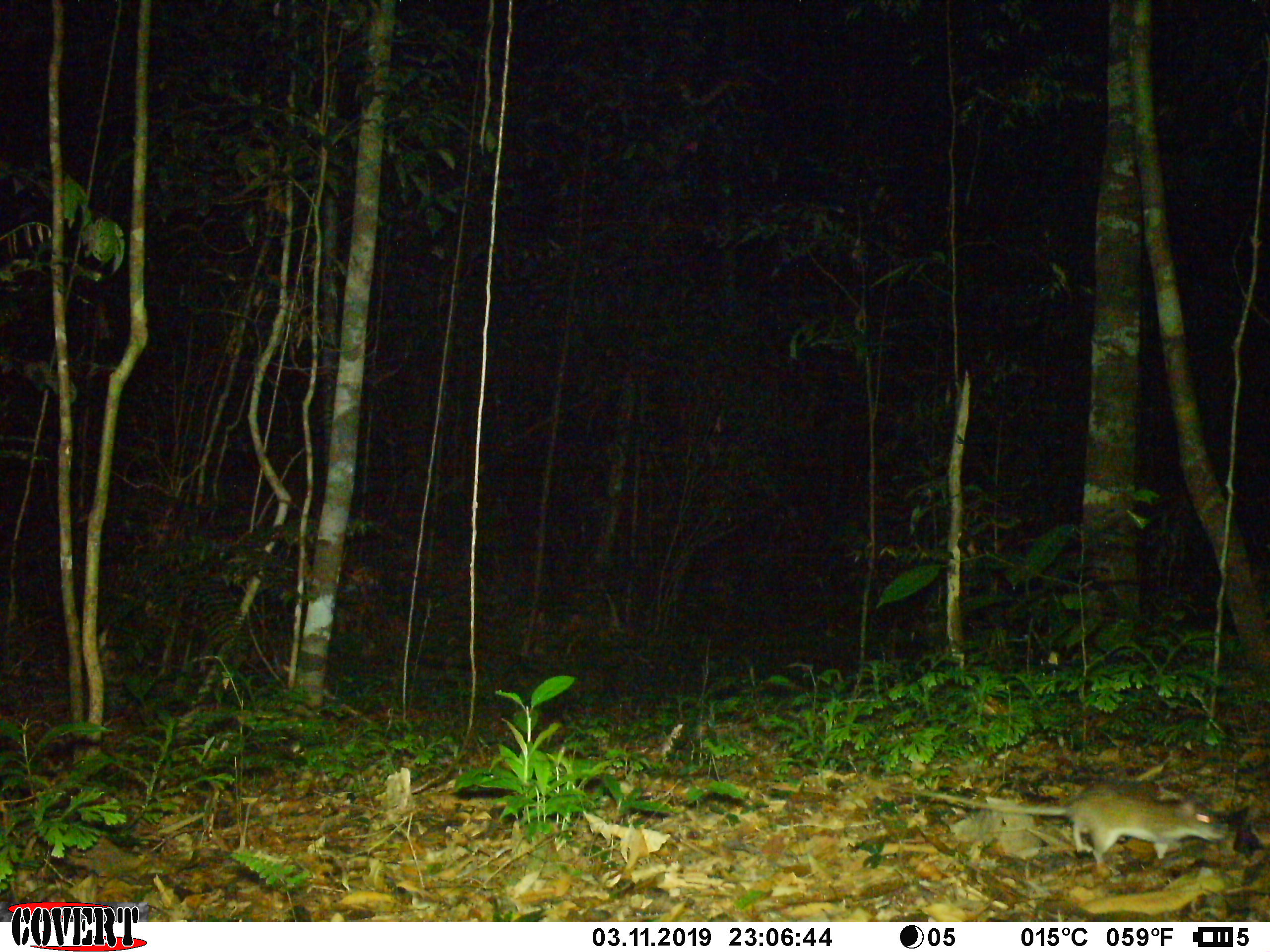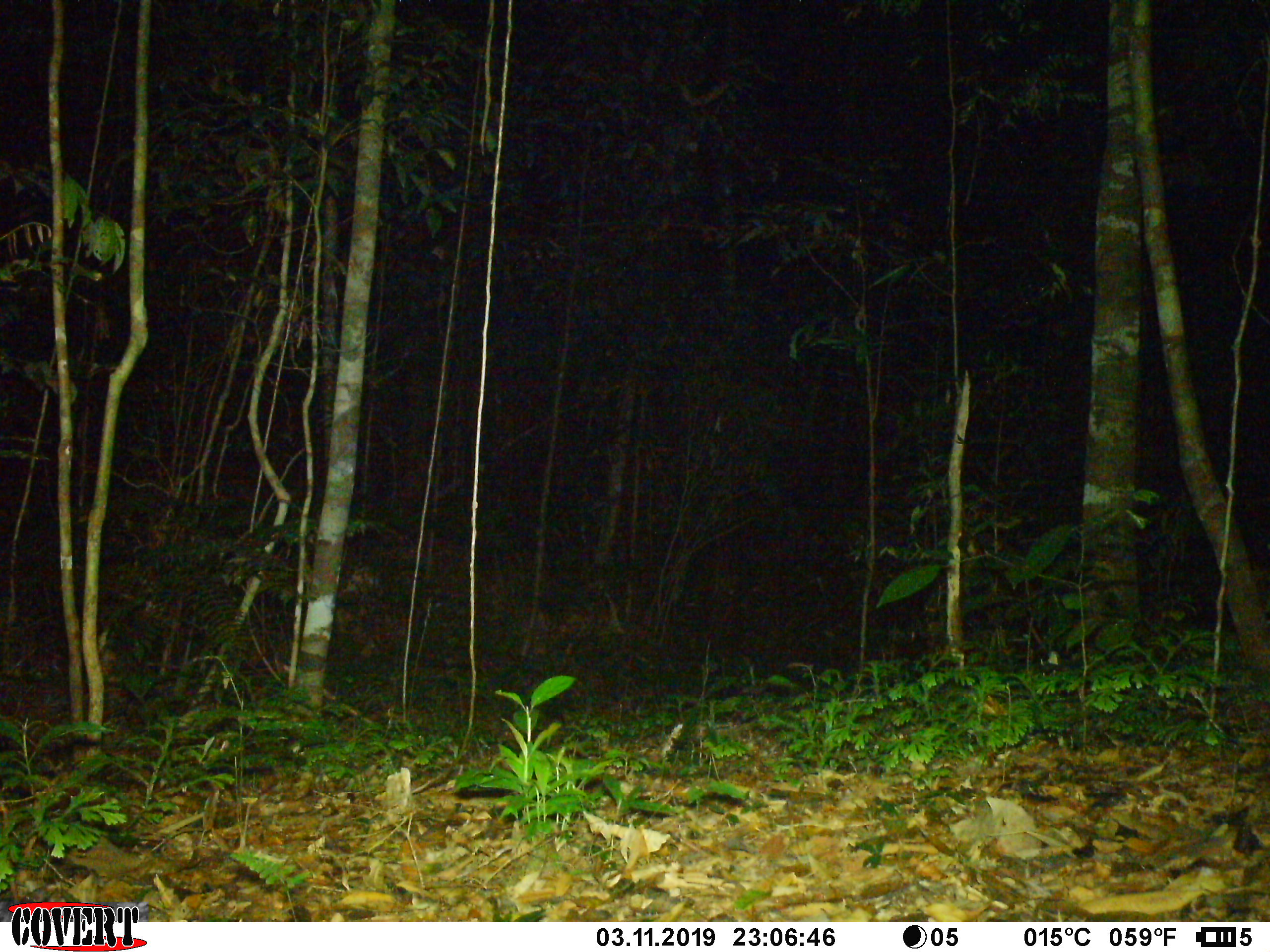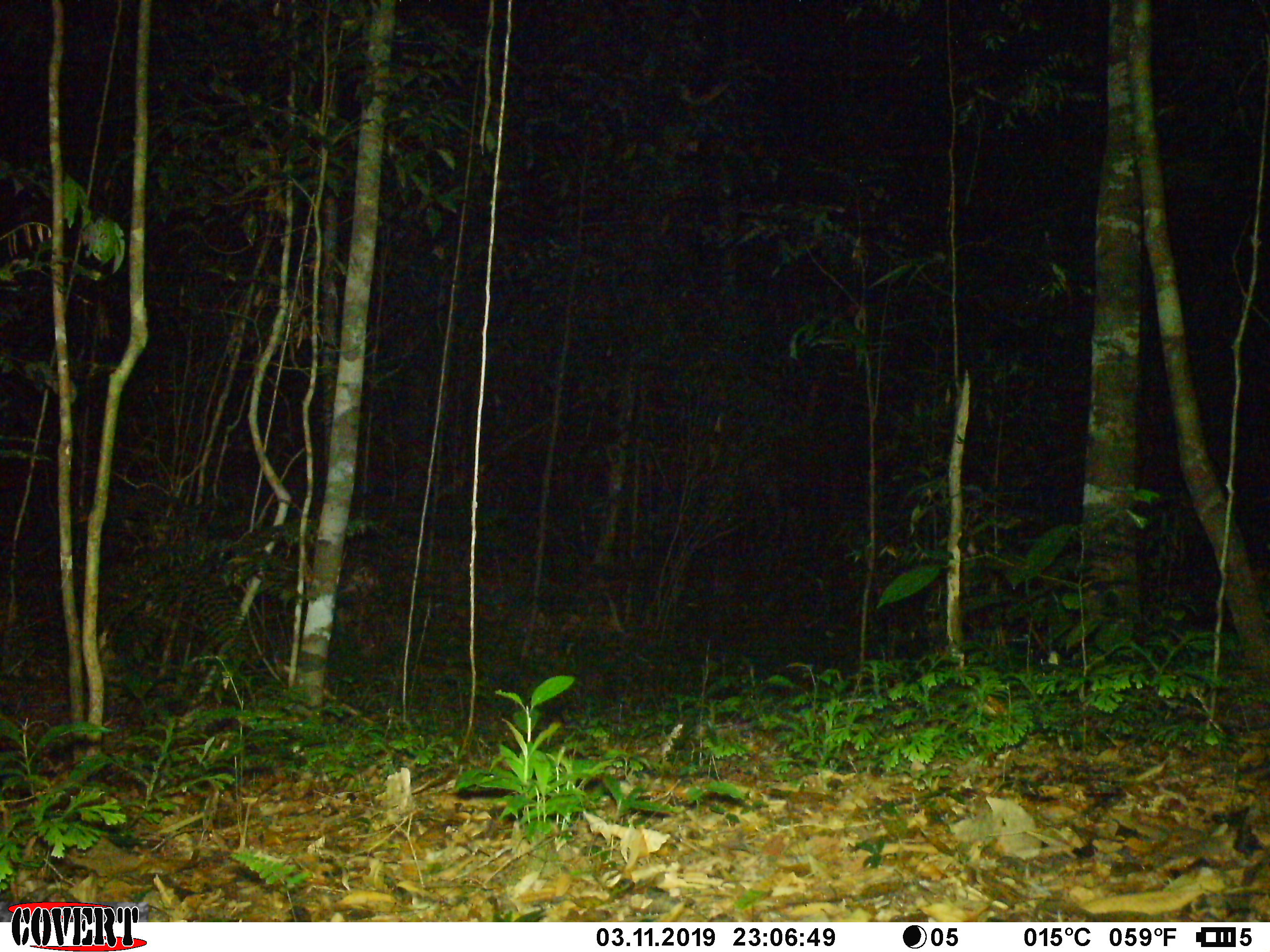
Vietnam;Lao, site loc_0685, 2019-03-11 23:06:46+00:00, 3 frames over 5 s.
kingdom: Animalia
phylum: Chordata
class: Mammalia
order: Rodentia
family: Muridae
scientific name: Muridae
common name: old-world mice and rats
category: unidentified murid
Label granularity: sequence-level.